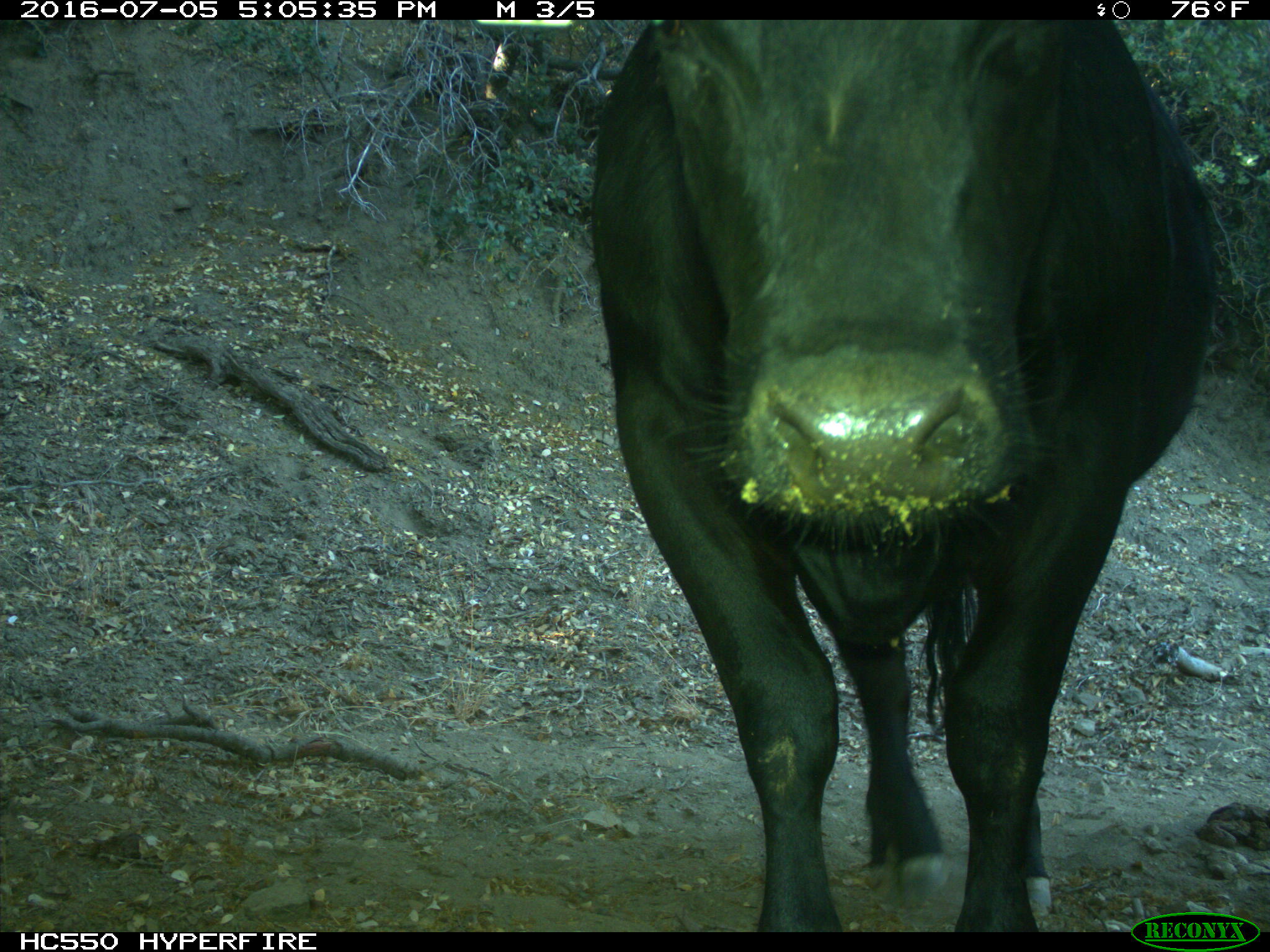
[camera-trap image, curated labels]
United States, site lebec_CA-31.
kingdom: Animalia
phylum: Chordata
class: Mammalia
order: Artiodactyla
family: Bovidae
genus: Bos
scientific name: Bos taurus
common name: domestic cow